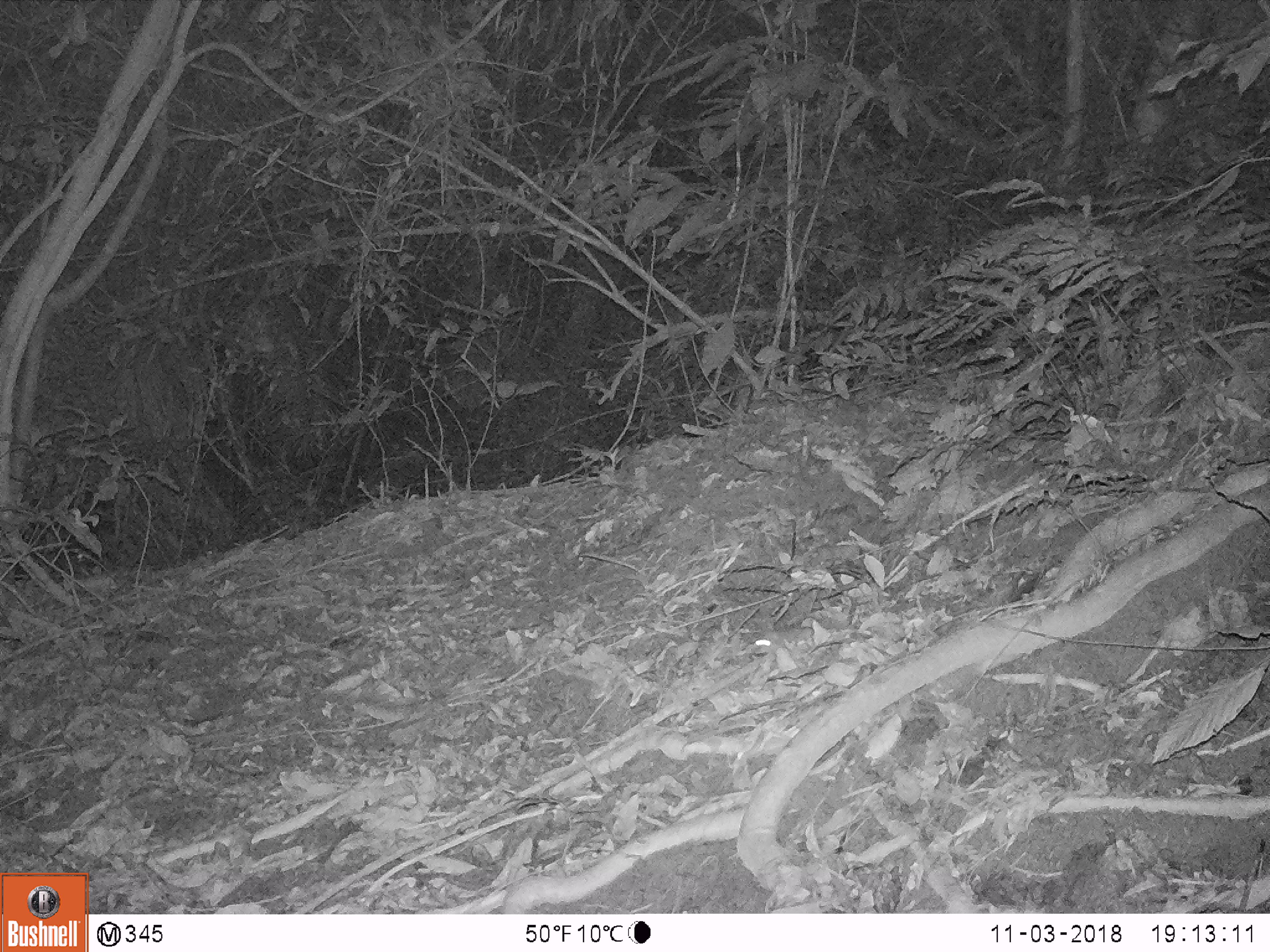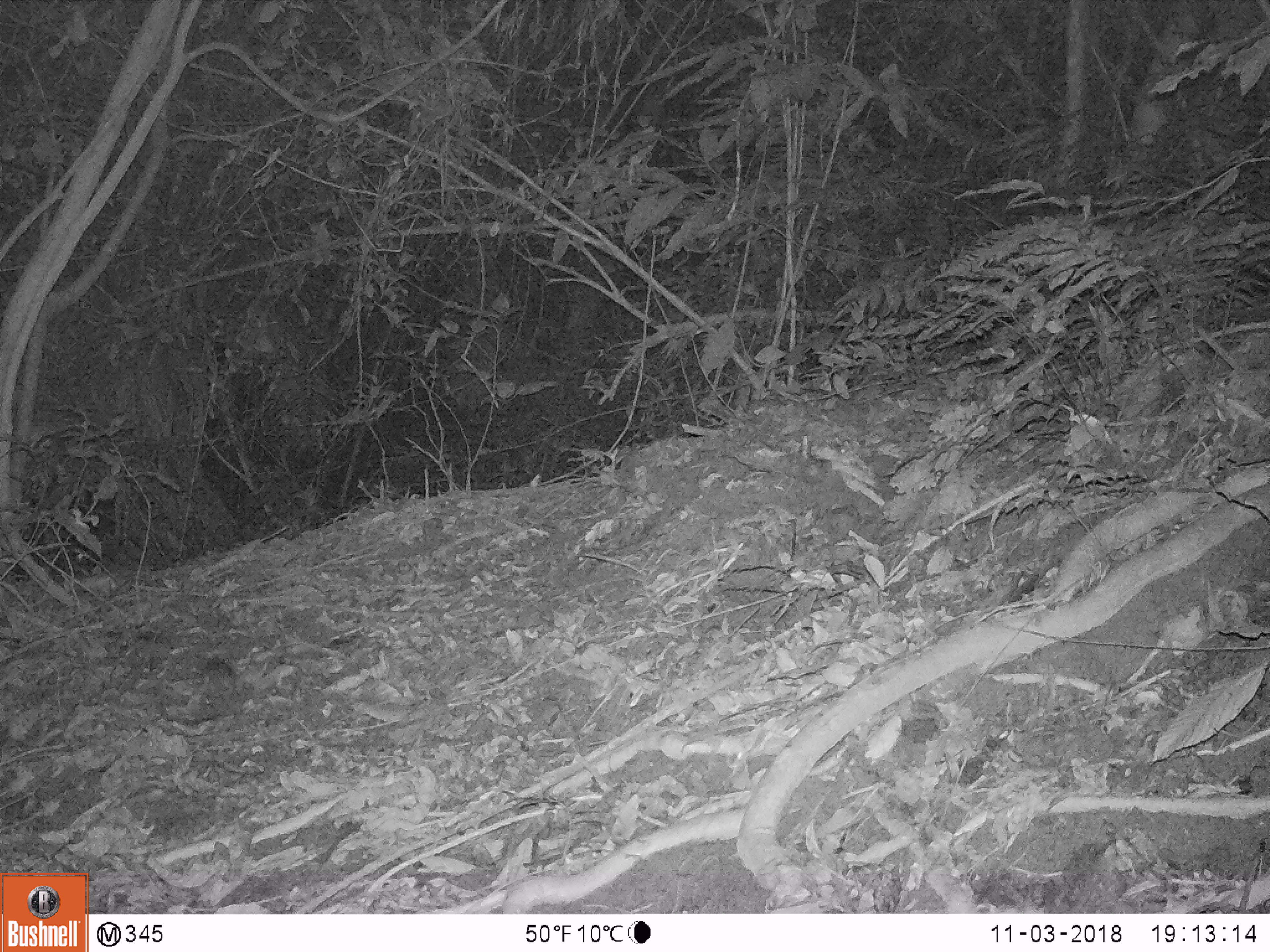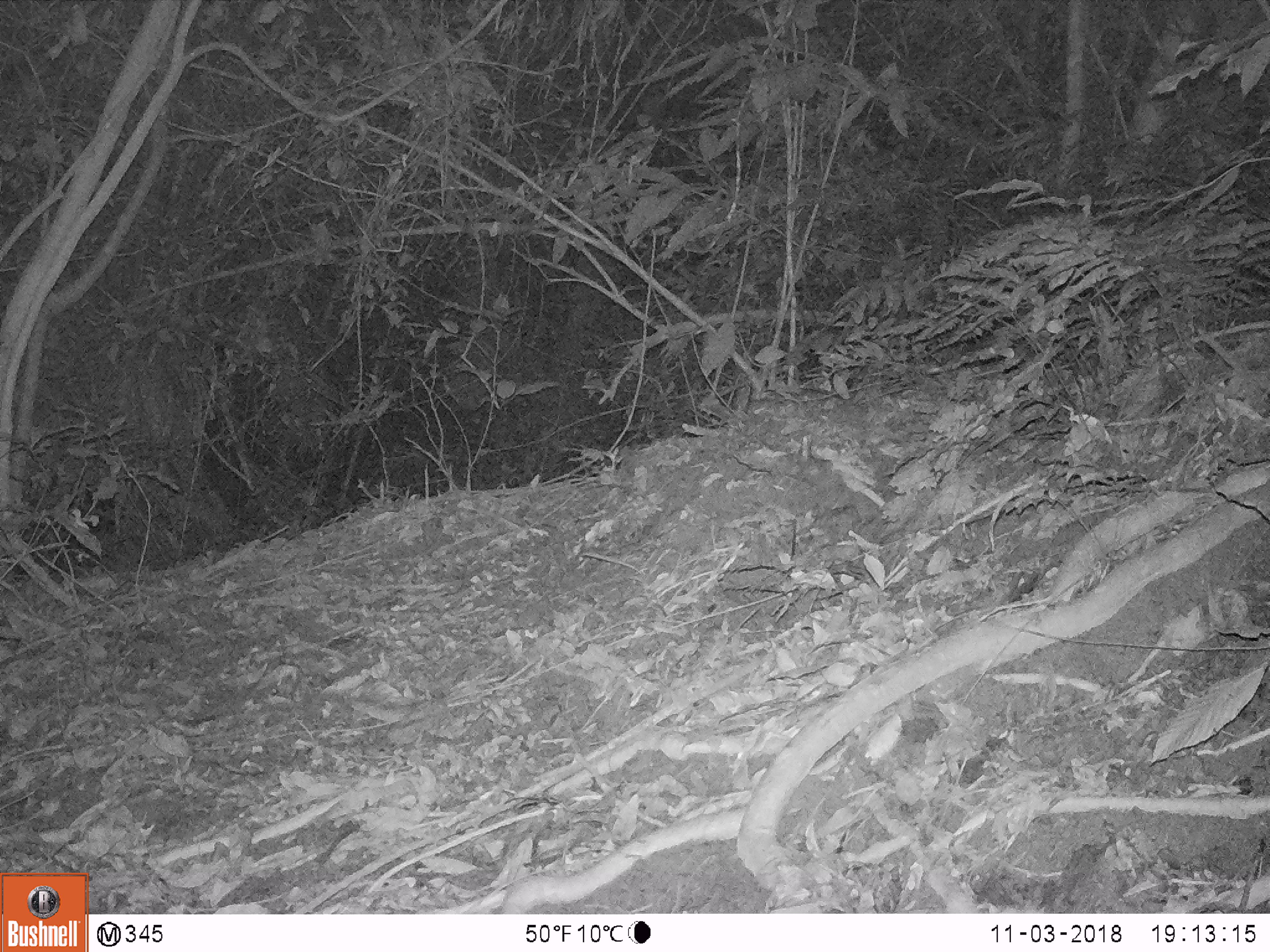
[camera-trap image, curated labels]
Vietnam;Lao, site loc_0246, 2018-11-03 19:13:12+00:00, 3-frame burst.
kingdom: Animalia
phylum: Chordata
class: Mammalia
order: Rodentia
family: Muridae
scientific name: Muridae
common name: old-world mice and rats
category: unidentified murid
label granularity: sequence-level